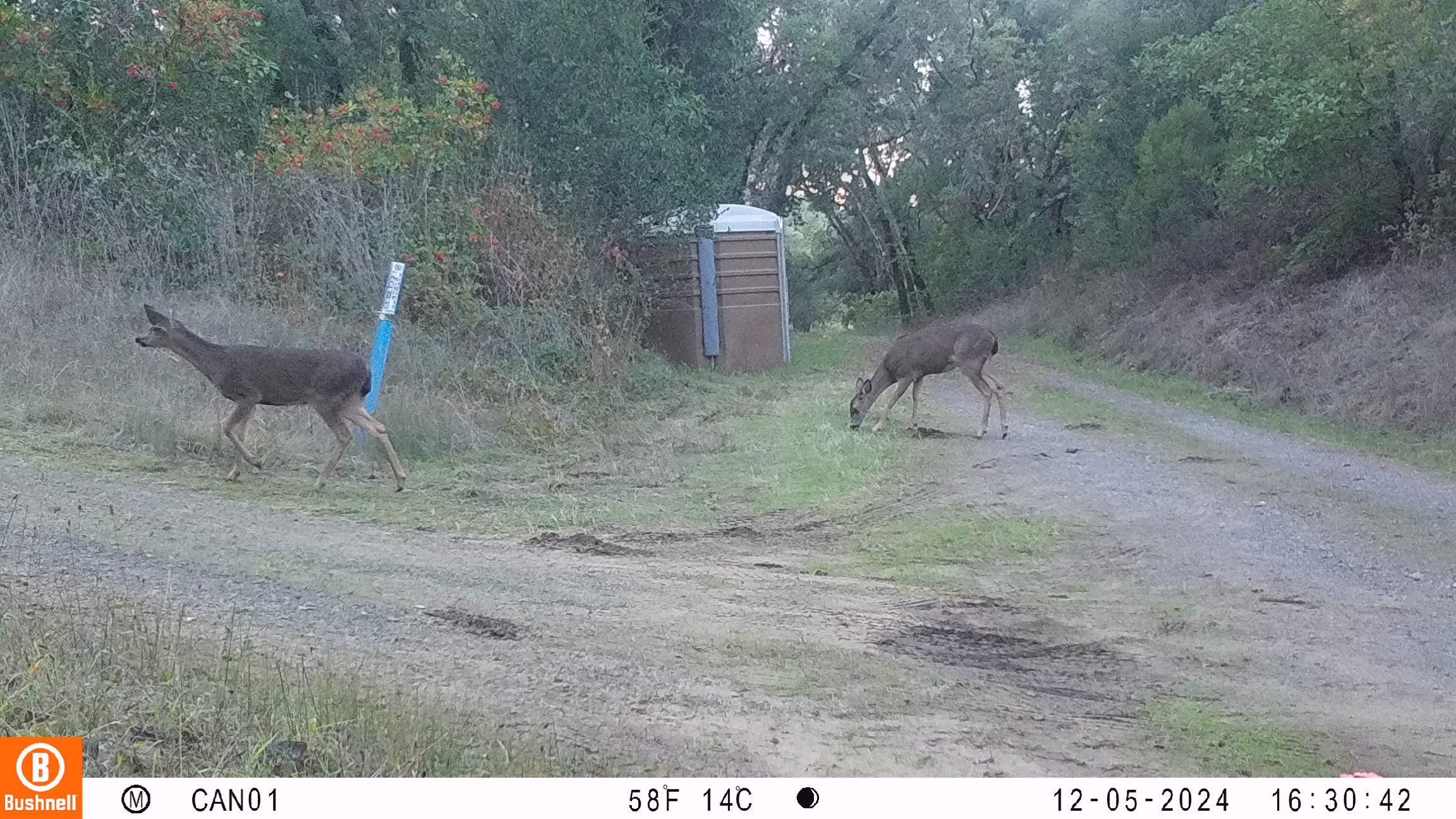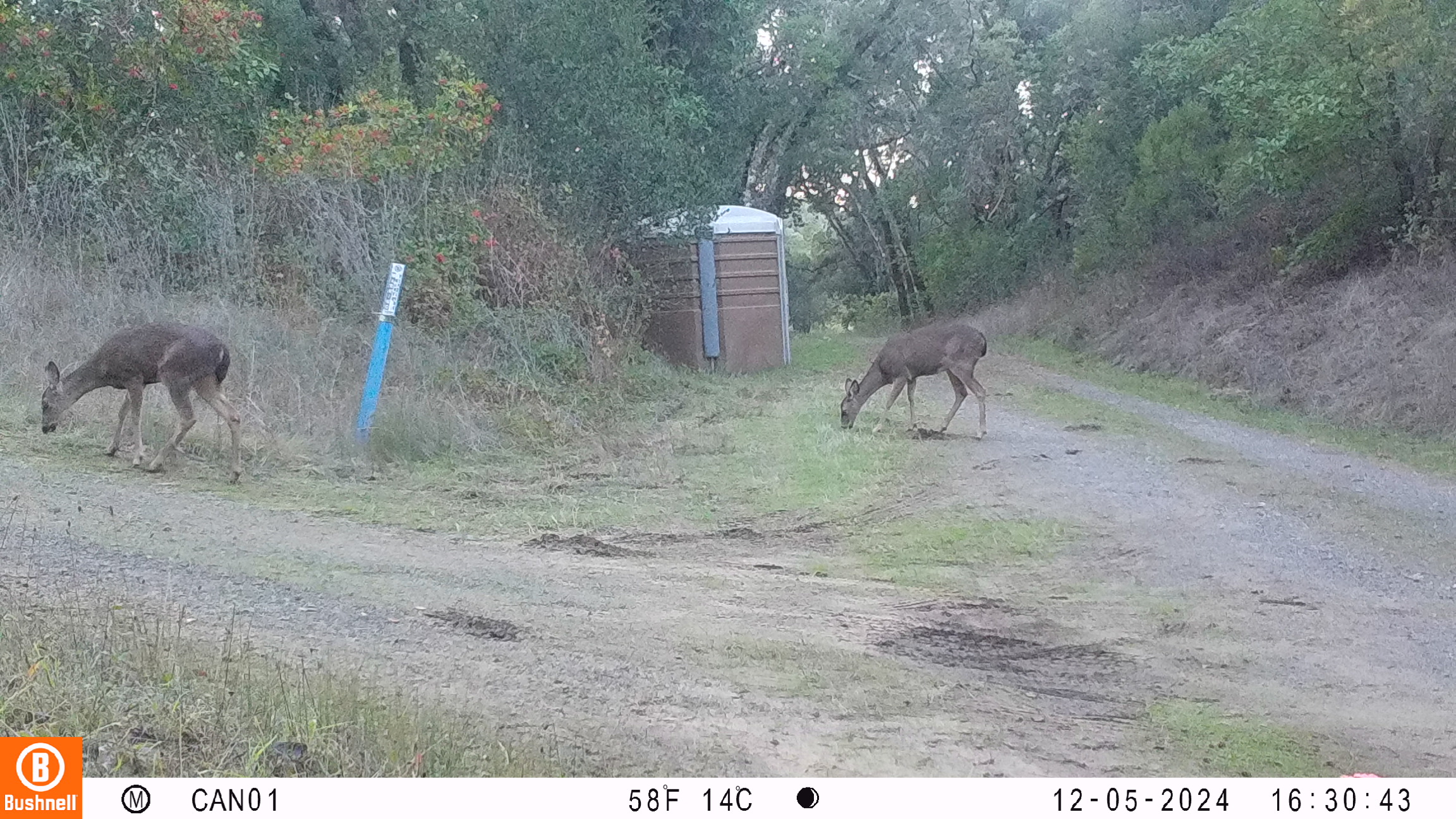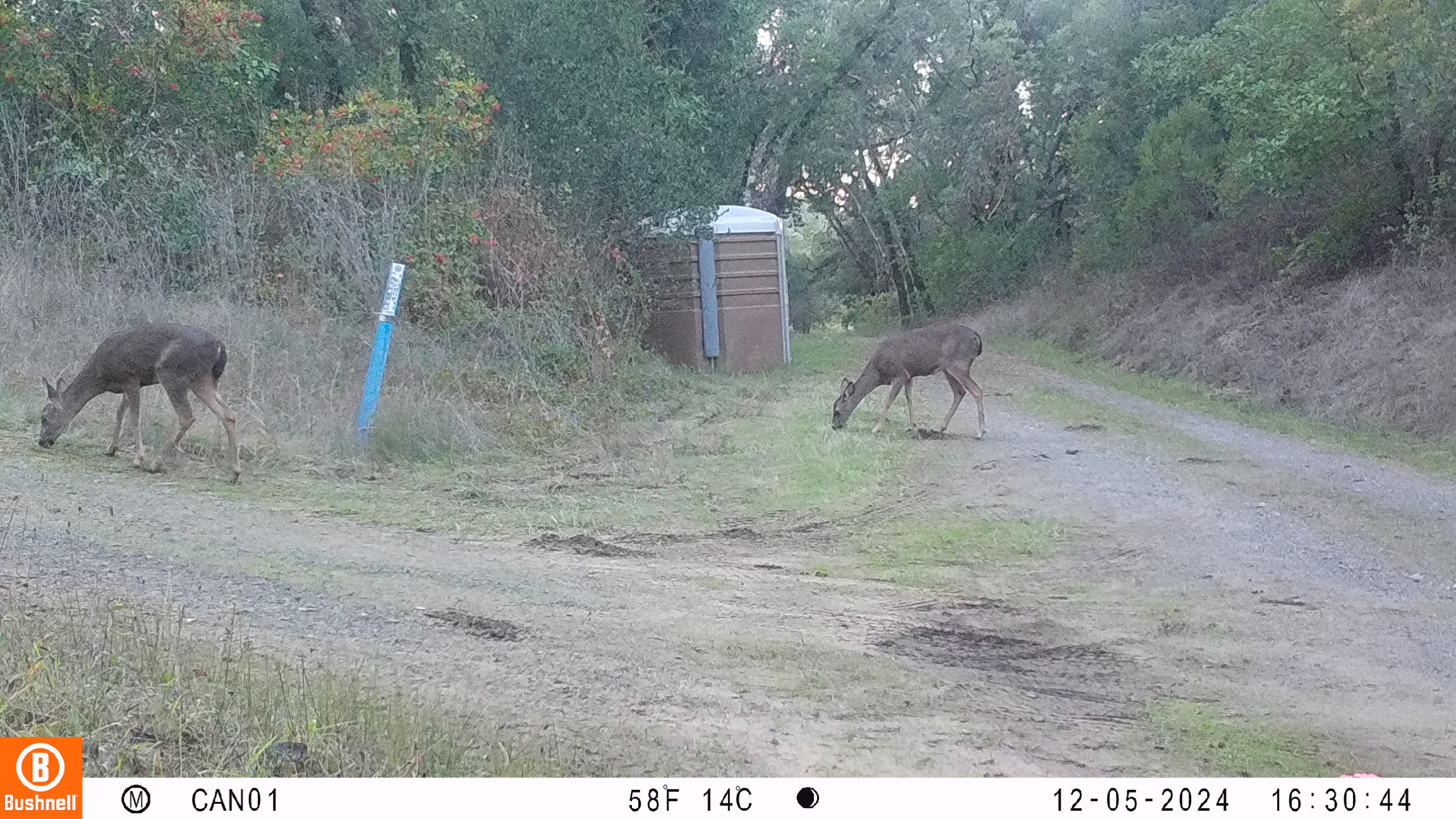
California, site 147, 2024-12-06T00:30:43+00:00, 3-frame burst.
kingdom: Animalia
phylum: Chordata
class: Mammalia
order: Artiodactyla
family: Cervidae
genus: Odocoileus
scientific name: Odocoileus hemionus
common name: mule deer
Mule deer (Odocoileus hemionus).